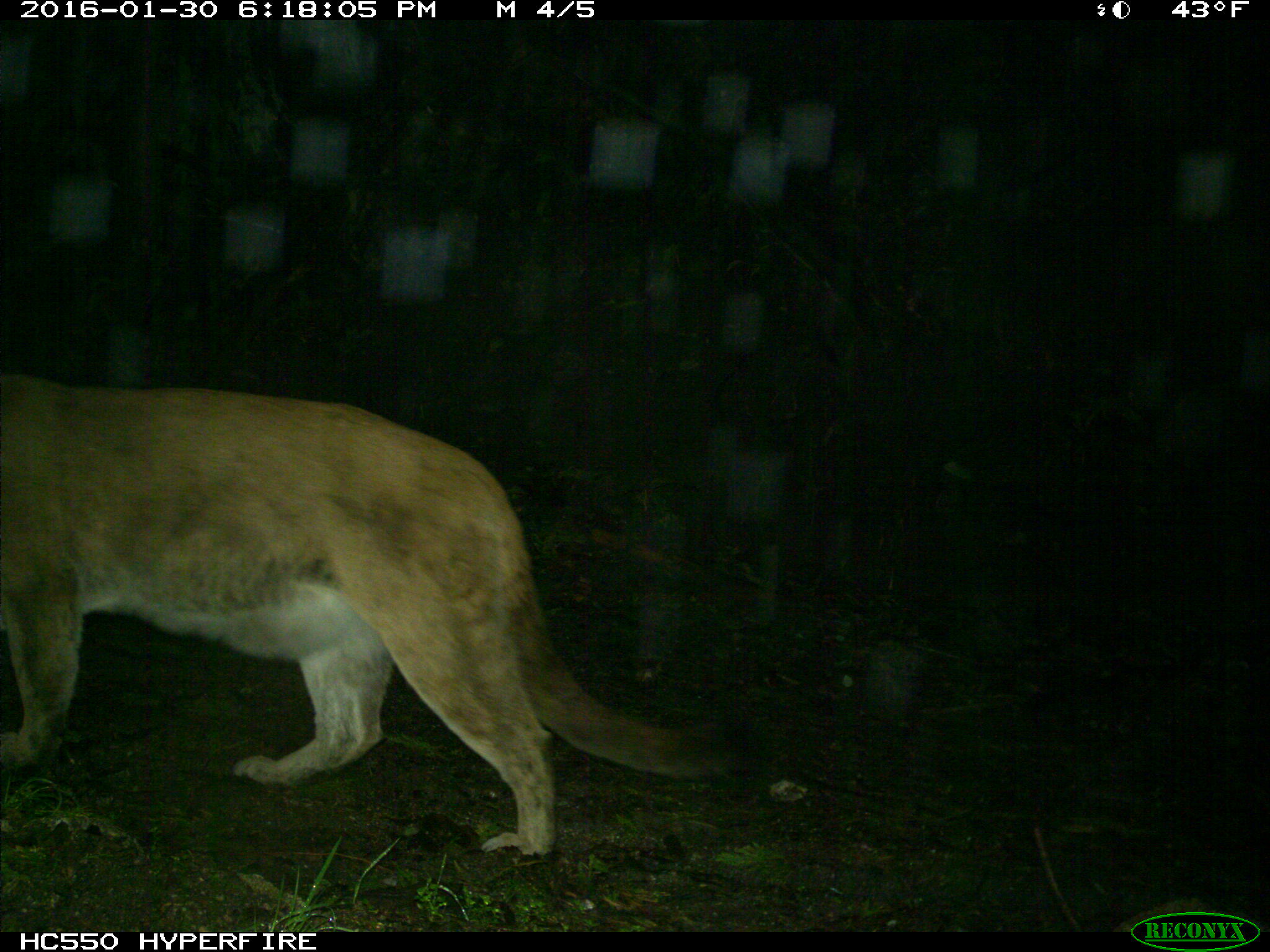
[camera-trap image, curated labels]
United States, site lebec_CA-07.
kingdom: Animalia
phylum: Chordata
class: Mammalia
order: Carnivora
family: Felidae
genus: Puma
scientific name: Puma concolor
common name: mountain lion